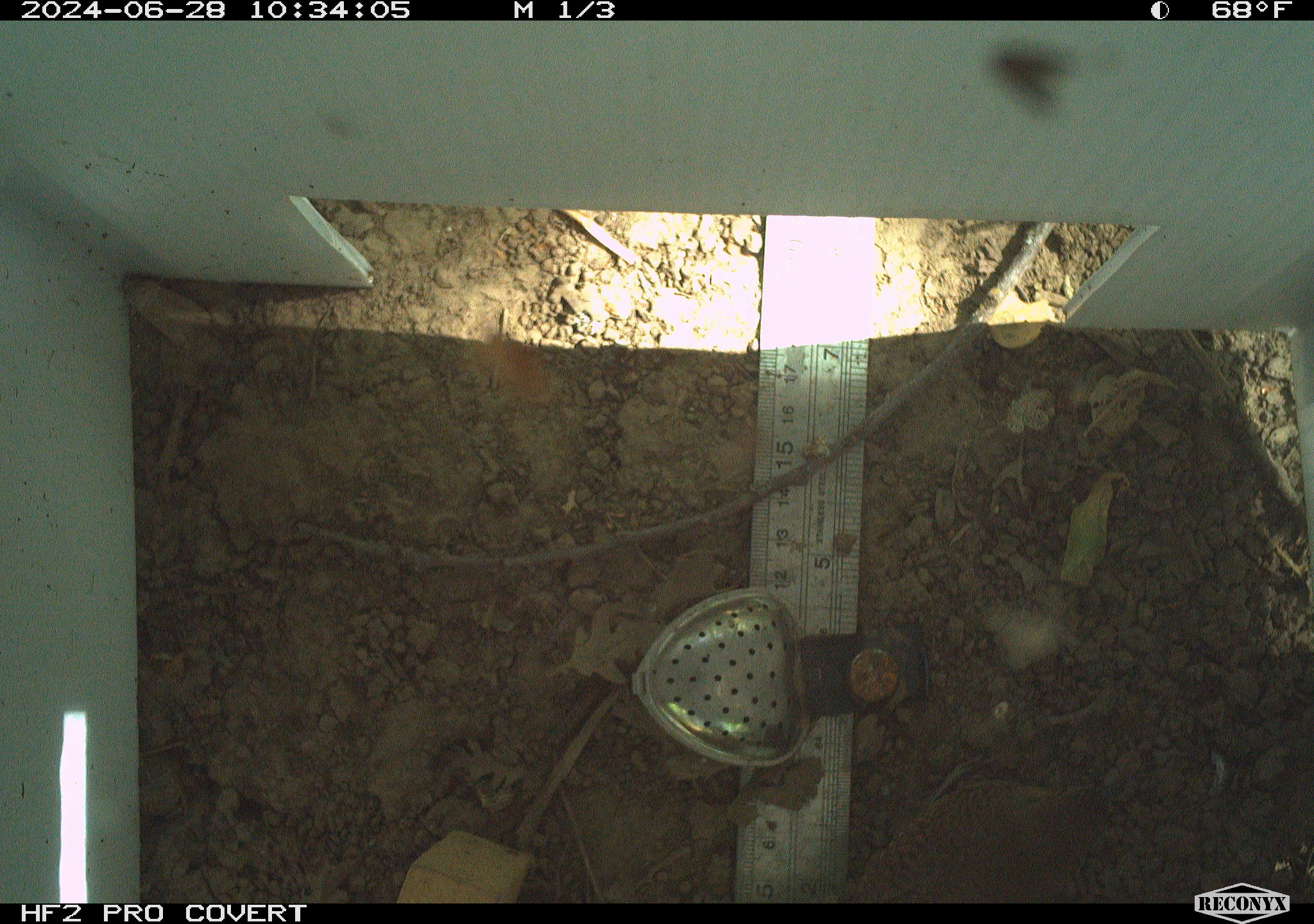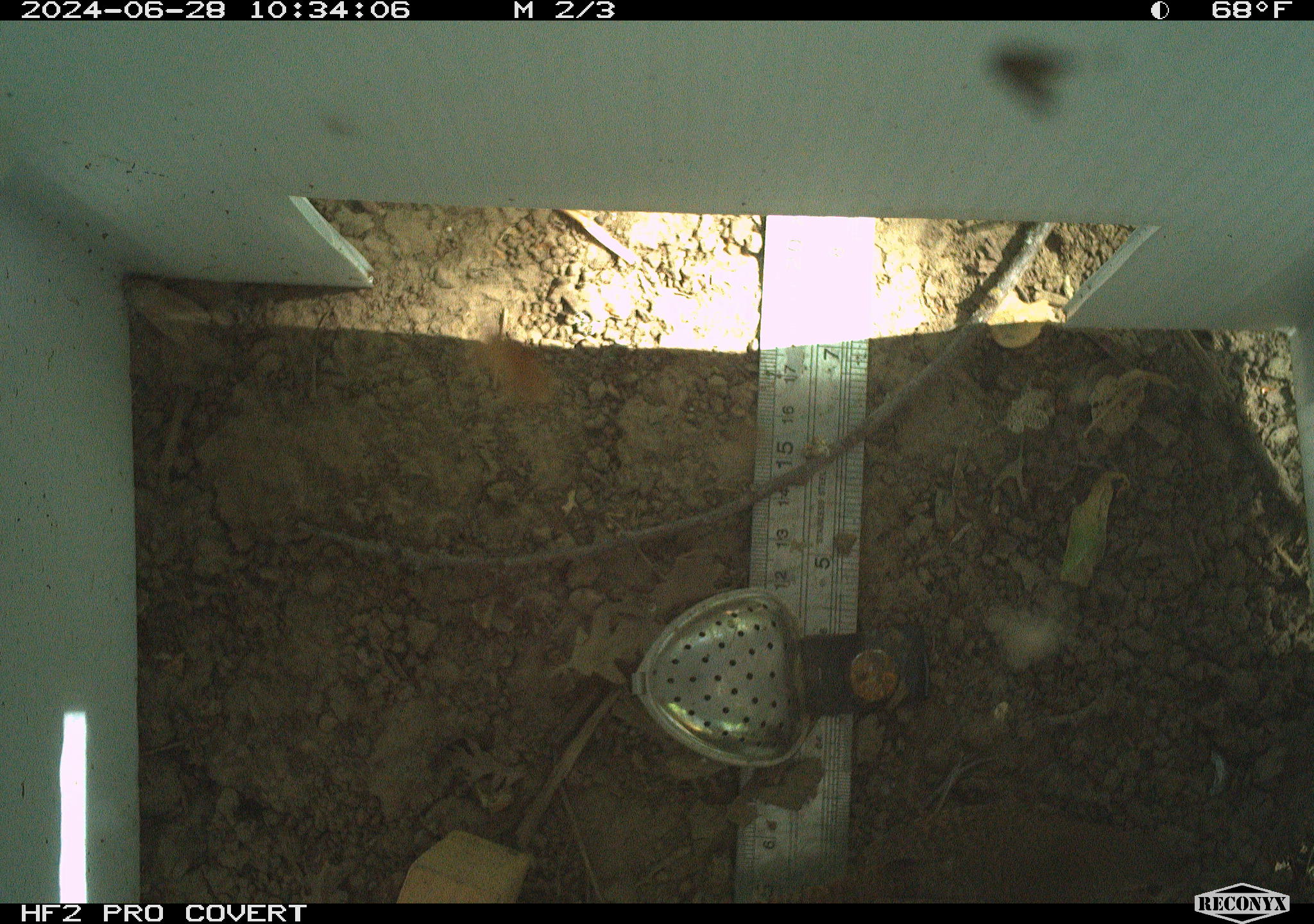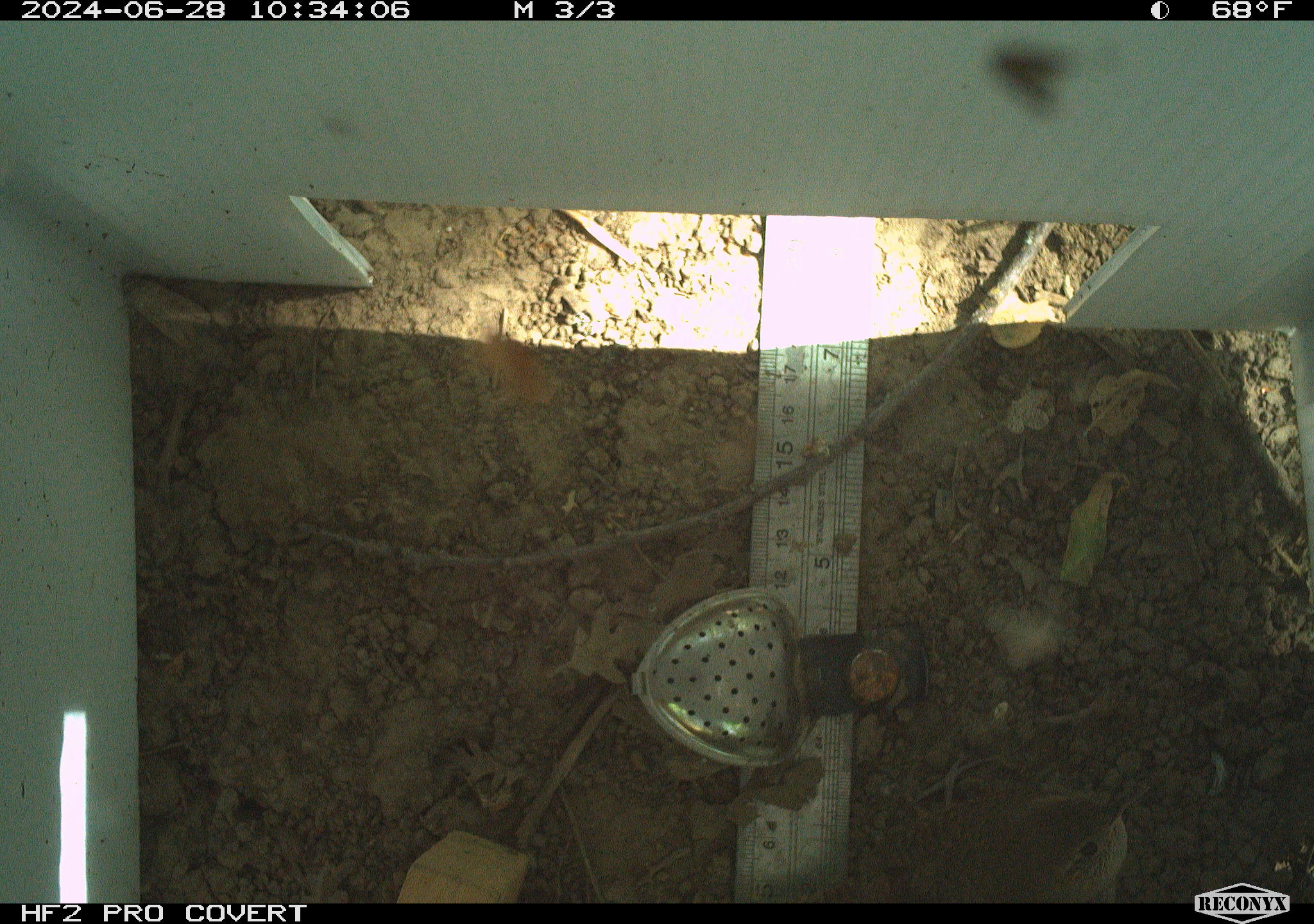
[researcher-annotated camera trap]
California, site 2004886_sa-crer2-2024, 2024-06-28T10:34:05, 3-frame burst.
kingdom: Animalia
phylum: Chordata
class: Aves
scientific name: Aves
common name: bird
Bird (Aves).